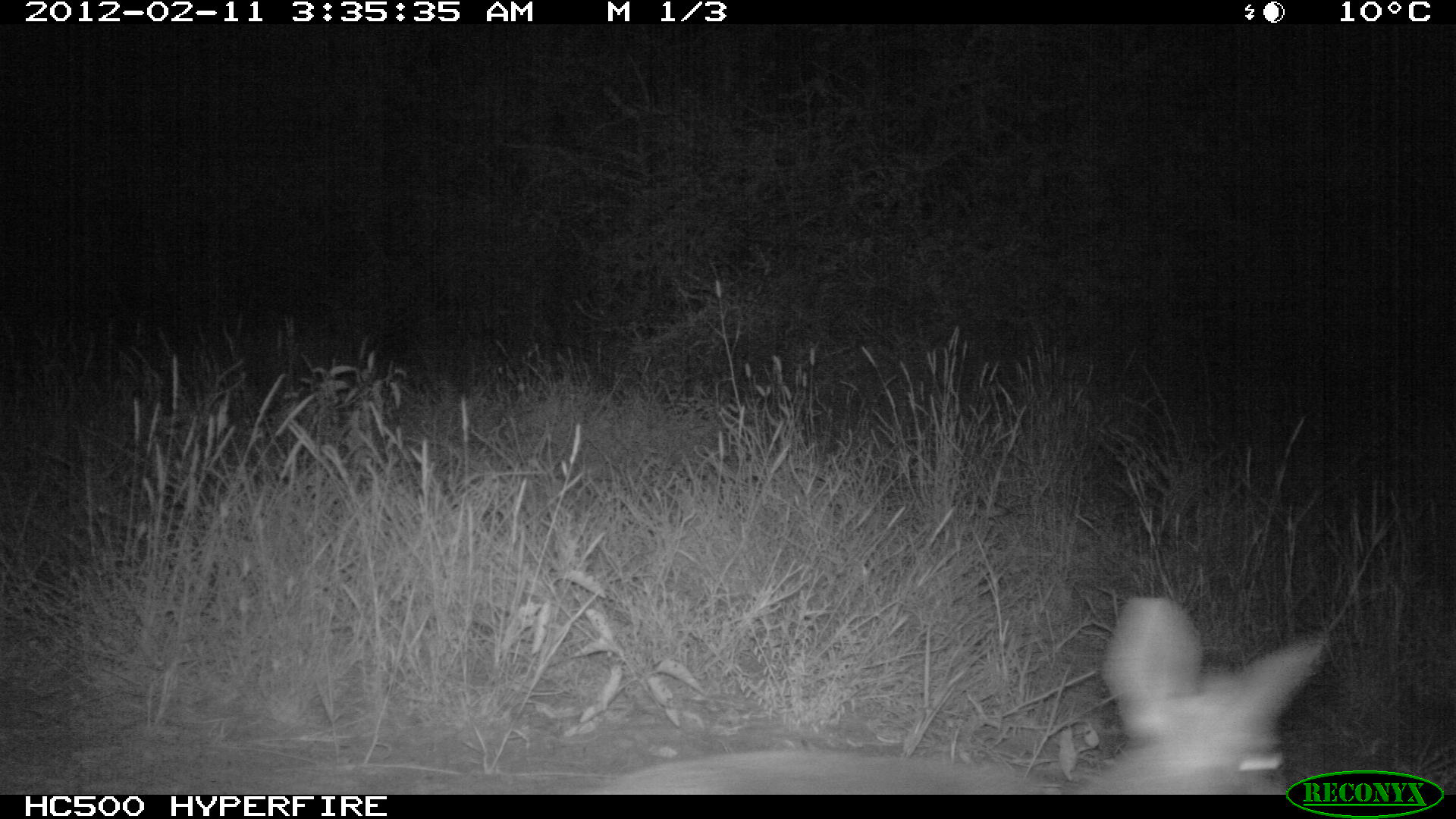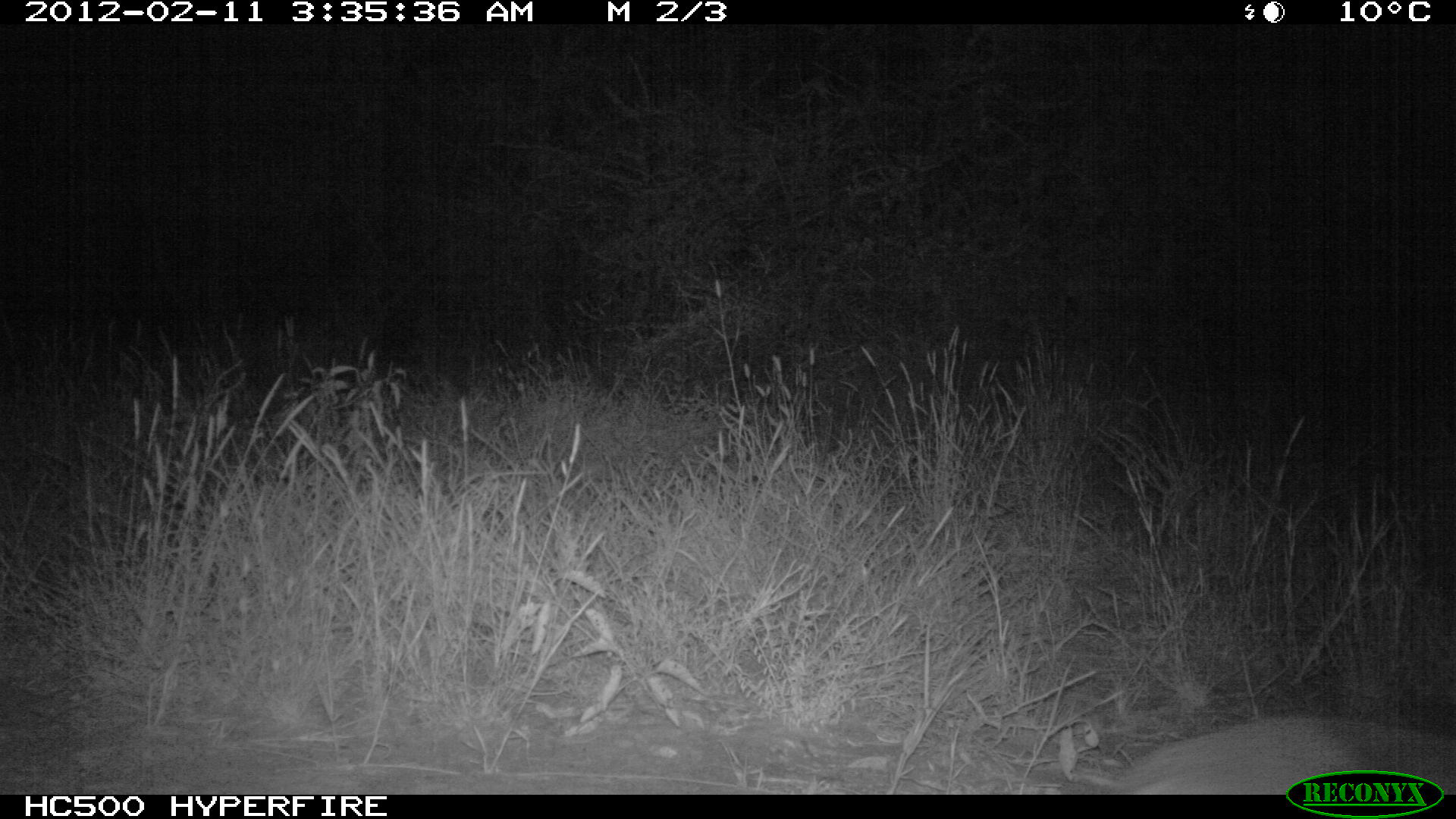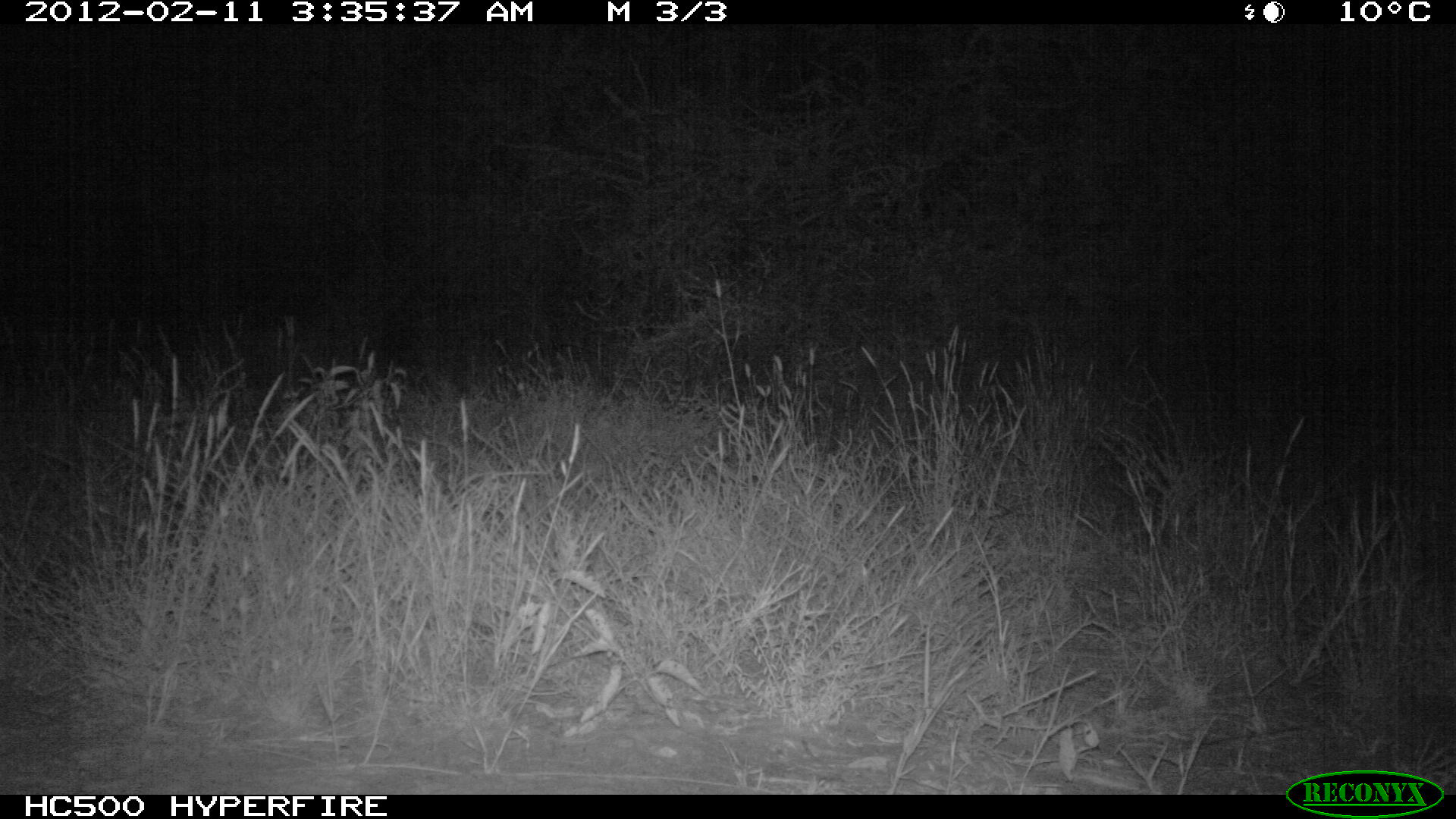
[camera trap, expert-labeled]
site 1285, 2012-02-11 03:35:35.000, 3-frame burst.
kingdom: Animalia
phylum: Chordata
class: Mammalia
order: Artiodactyla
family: Bovidae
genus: Madoqua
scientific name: Madoqua guentheri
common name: günther's dik-dik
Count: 1.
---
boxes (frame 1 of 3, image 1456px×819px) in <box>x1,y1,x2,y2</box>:
madoqua guentheri: <box>574,586,1326,791</box>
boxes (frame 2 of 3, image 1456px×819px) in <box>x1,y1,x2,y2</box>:
madoqua guentheri: <box>1100,710,1450,793</box>